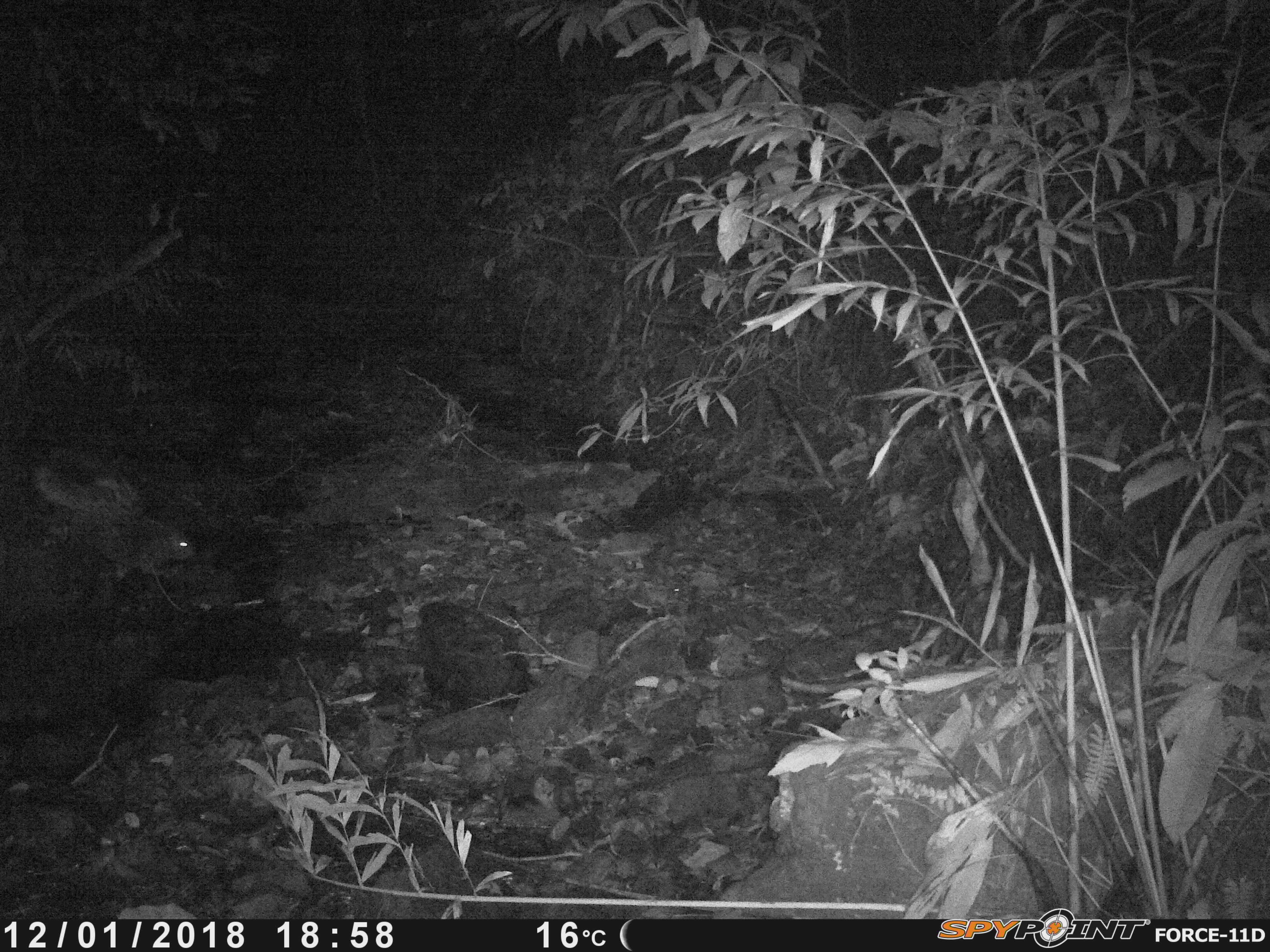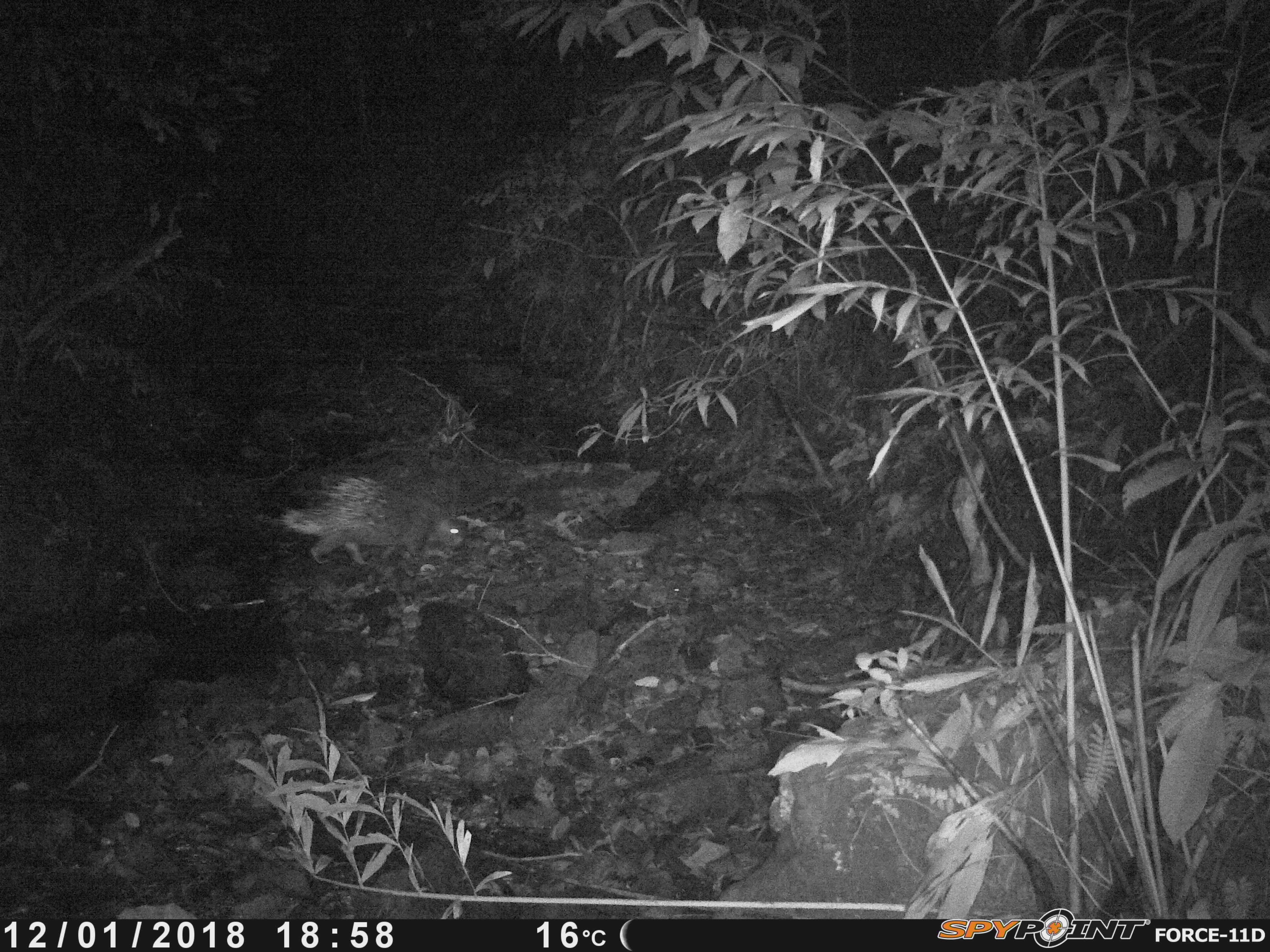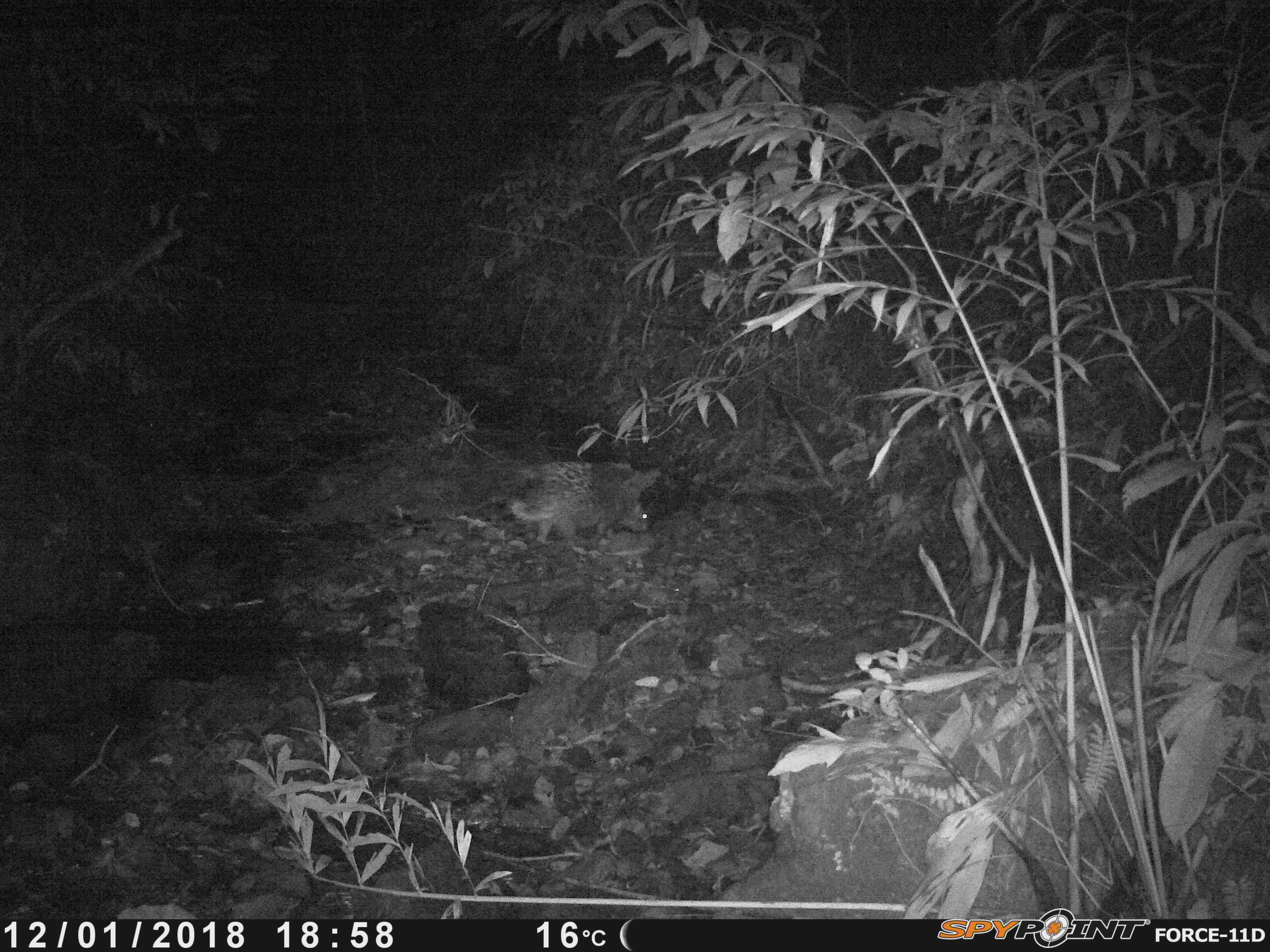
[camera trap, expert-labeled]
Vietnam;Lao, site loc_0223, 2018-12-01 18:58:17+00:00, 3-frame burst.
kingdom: Animalia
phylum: Chordata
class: Mammalia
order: Rodentia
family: Hystricidae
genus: Hystrix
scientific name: Hystrix brachyura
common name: malayan porcupine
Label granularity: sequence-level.